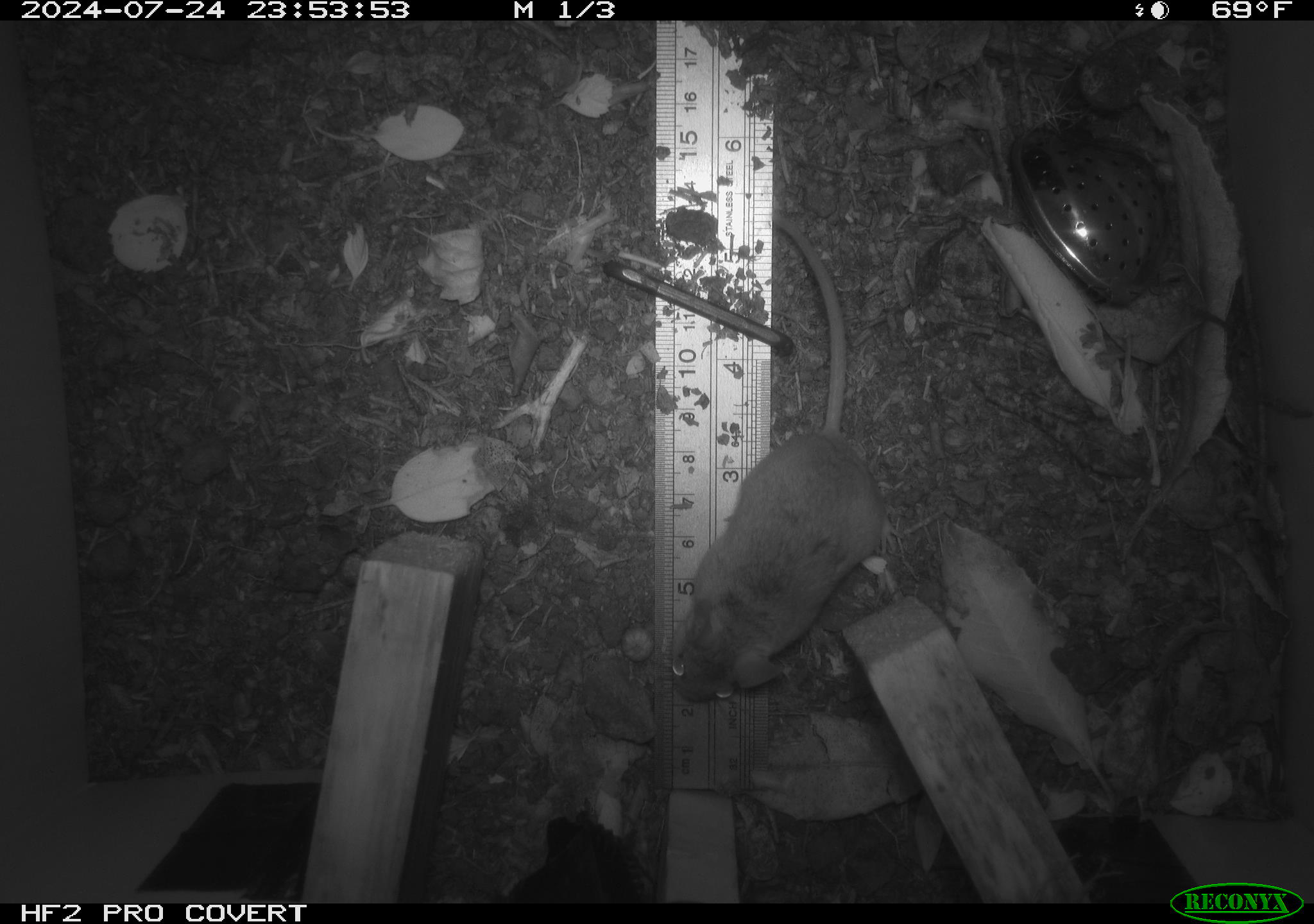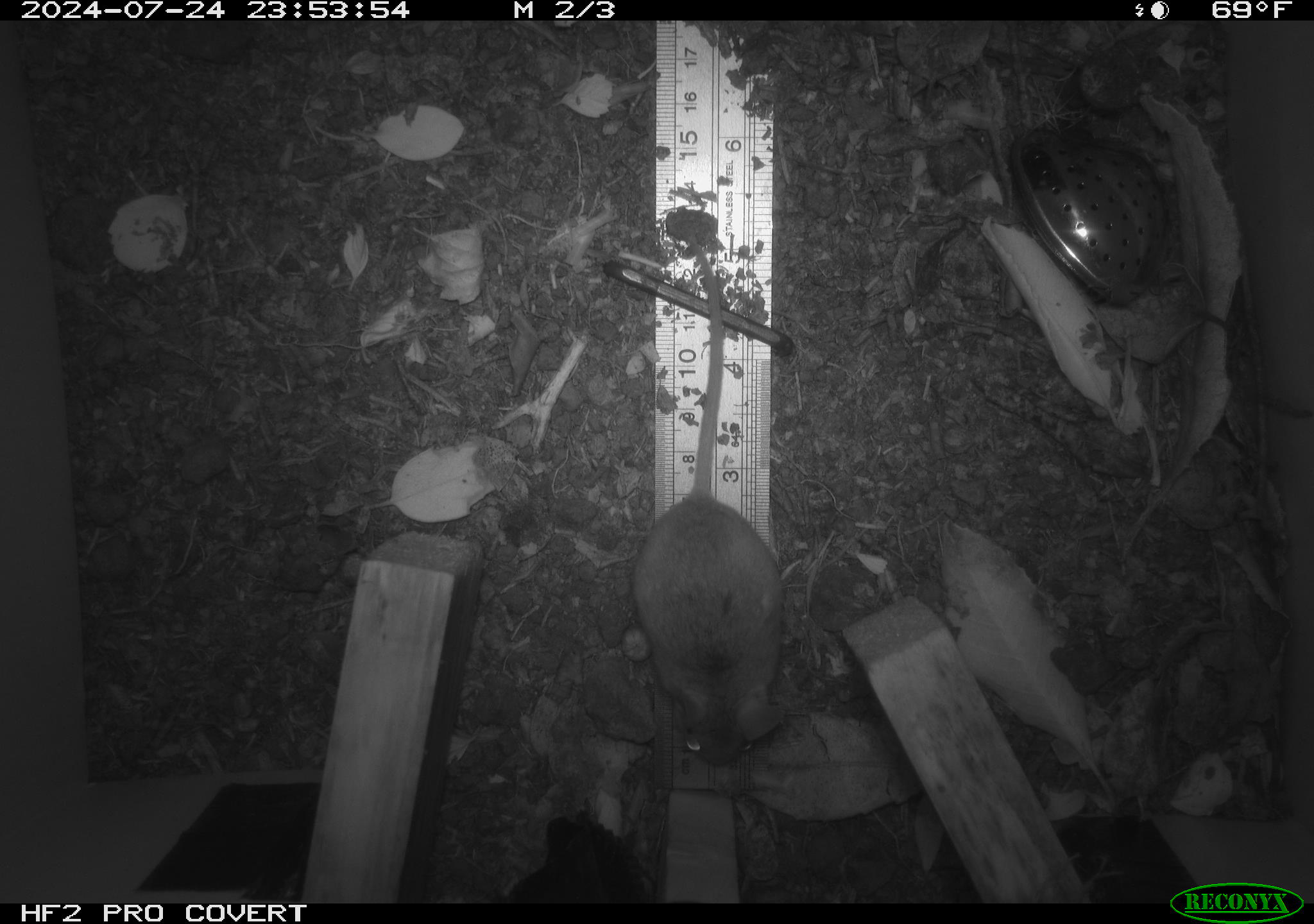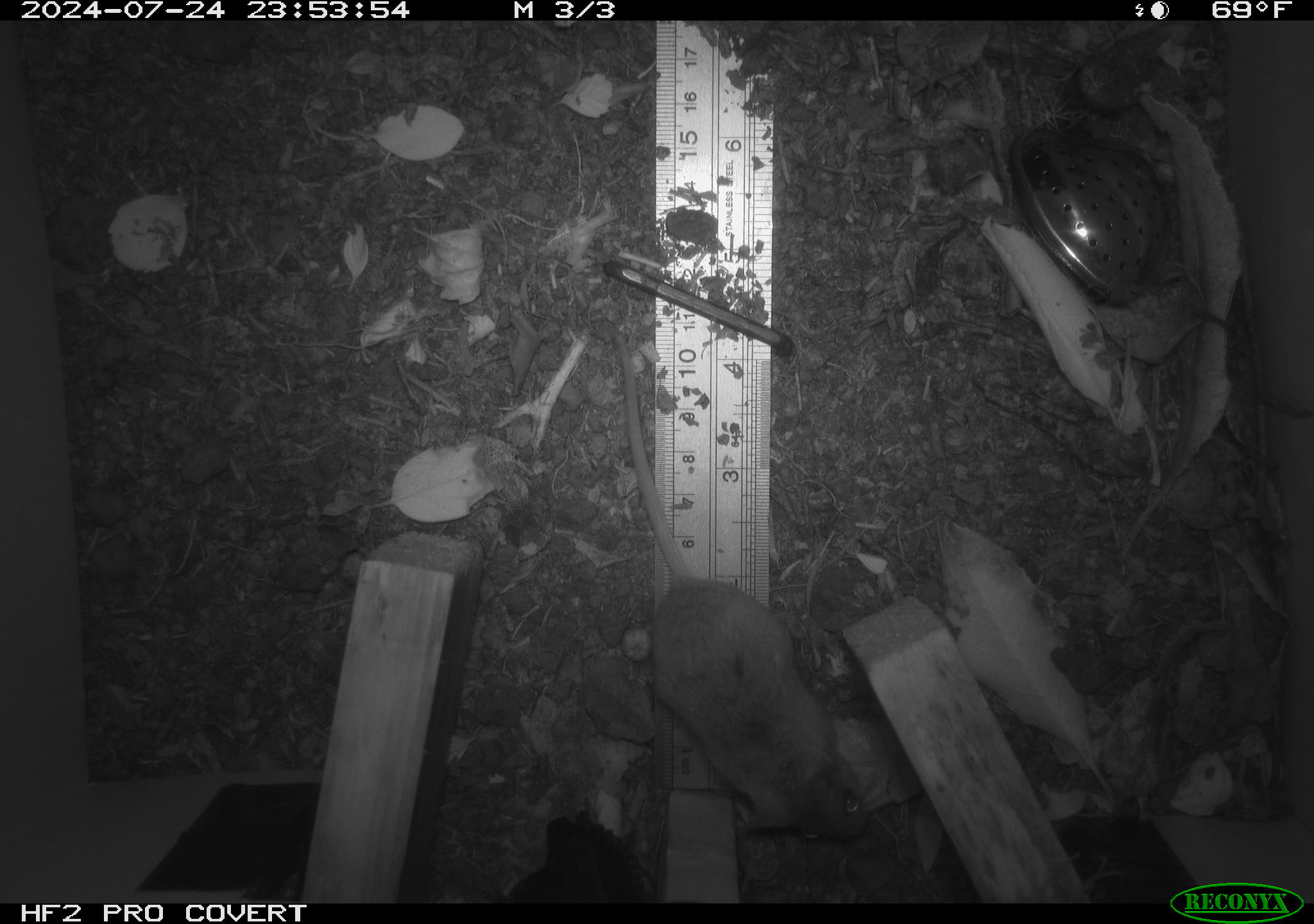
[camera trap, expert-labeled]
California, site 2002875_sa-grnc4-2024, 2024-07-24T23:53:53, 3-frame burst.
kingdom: Animalia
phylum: Chordata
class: Mammalia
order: Rodentia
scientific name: Rodentia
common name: rodent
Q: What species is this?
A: Rodent (Rodentia).